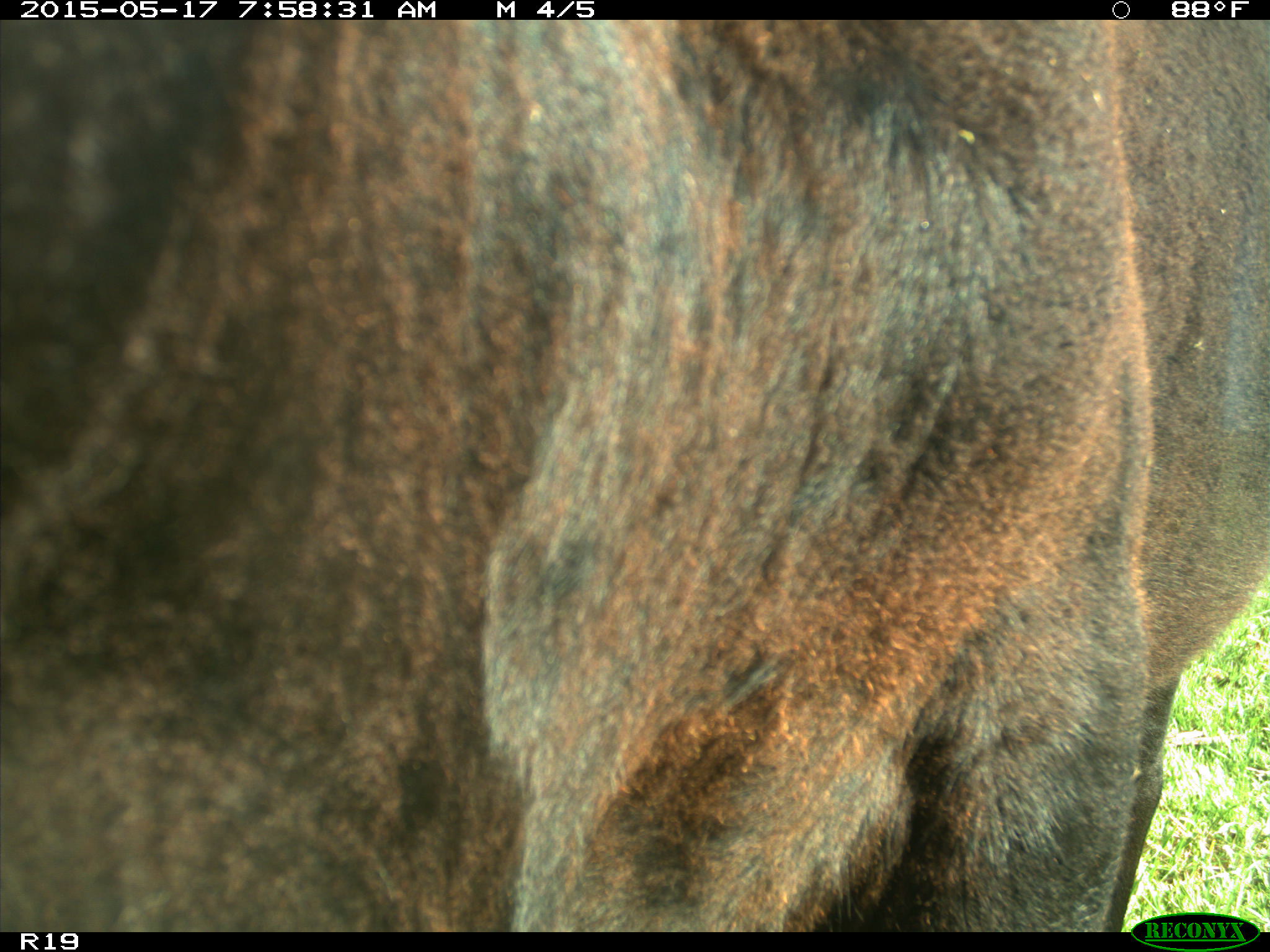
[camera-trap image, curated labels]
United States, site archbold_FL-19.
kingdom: Animalia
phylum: Chordata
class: Mammalia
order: Artiodactyla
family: Bovidae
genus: Bos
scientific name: Bos taurus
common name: domestic cow